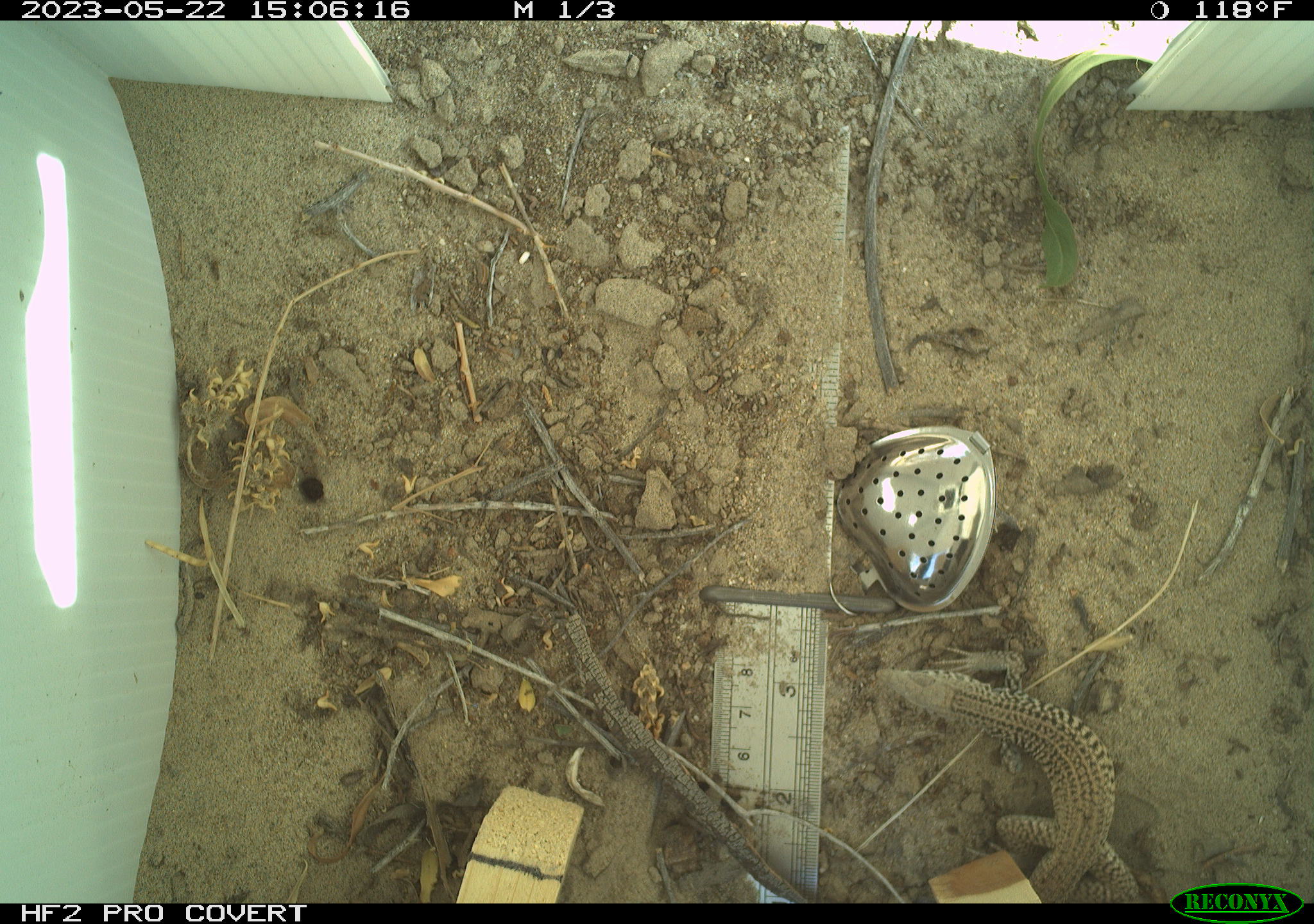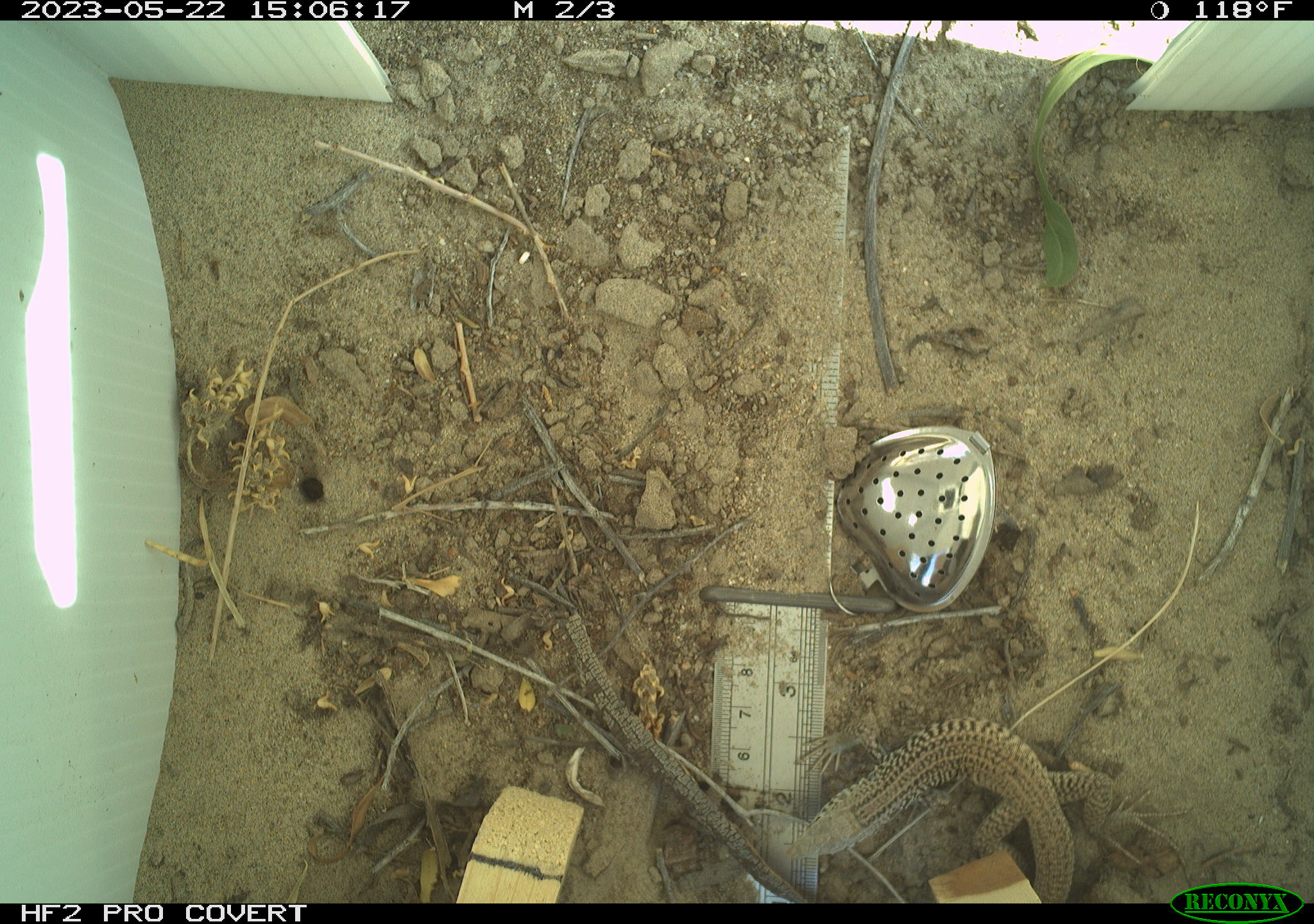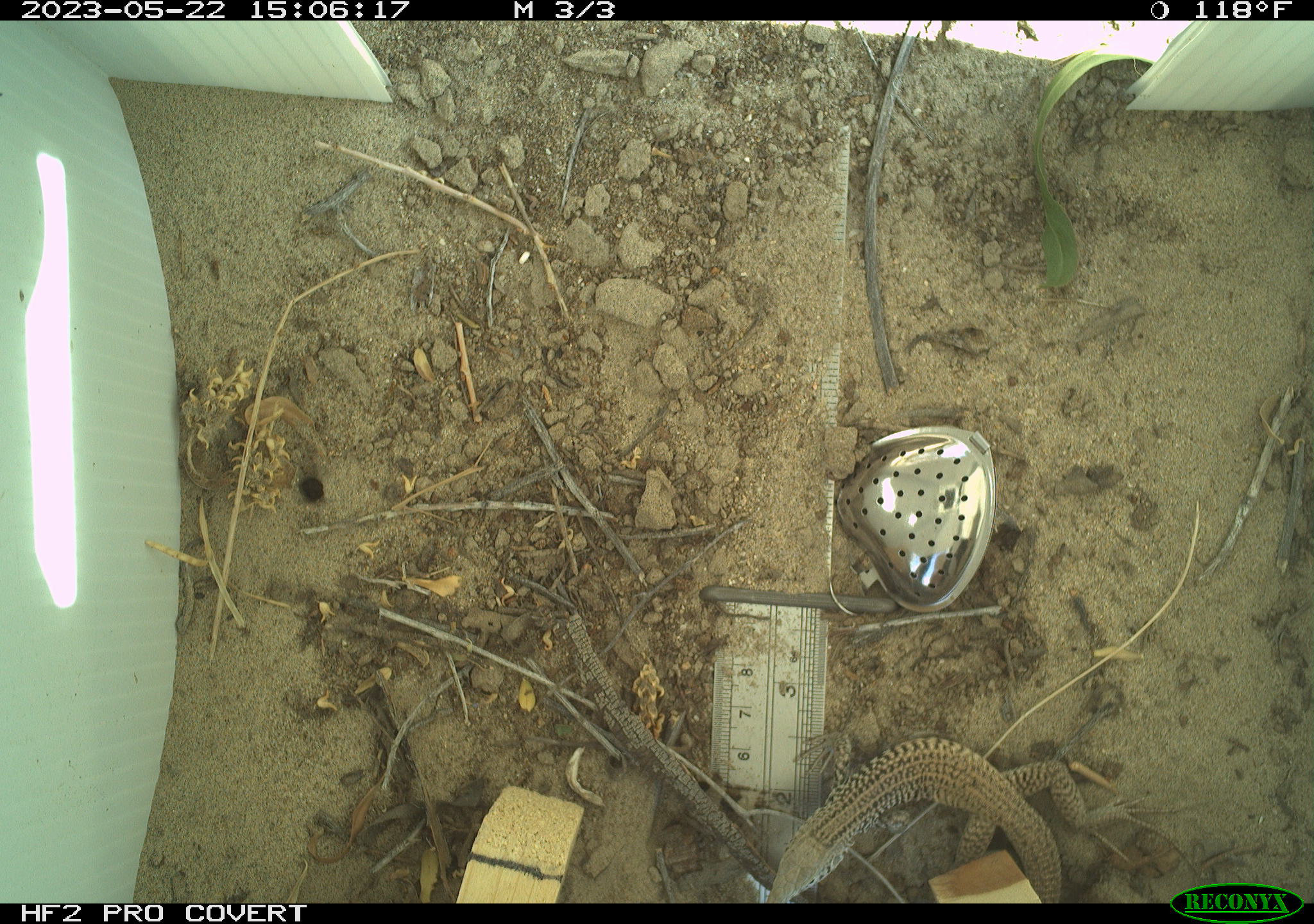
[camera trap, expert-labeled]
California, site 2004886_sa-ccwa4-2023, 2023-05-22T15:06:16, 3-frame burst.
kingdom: Animalia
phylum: Chordata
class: Reptilia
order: Squamata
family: Teiidae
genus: Aspidoscelis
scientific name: Aspidoscelis tigris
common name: western whiptail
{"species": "western whiptail (Aspidoscelis tigris)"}